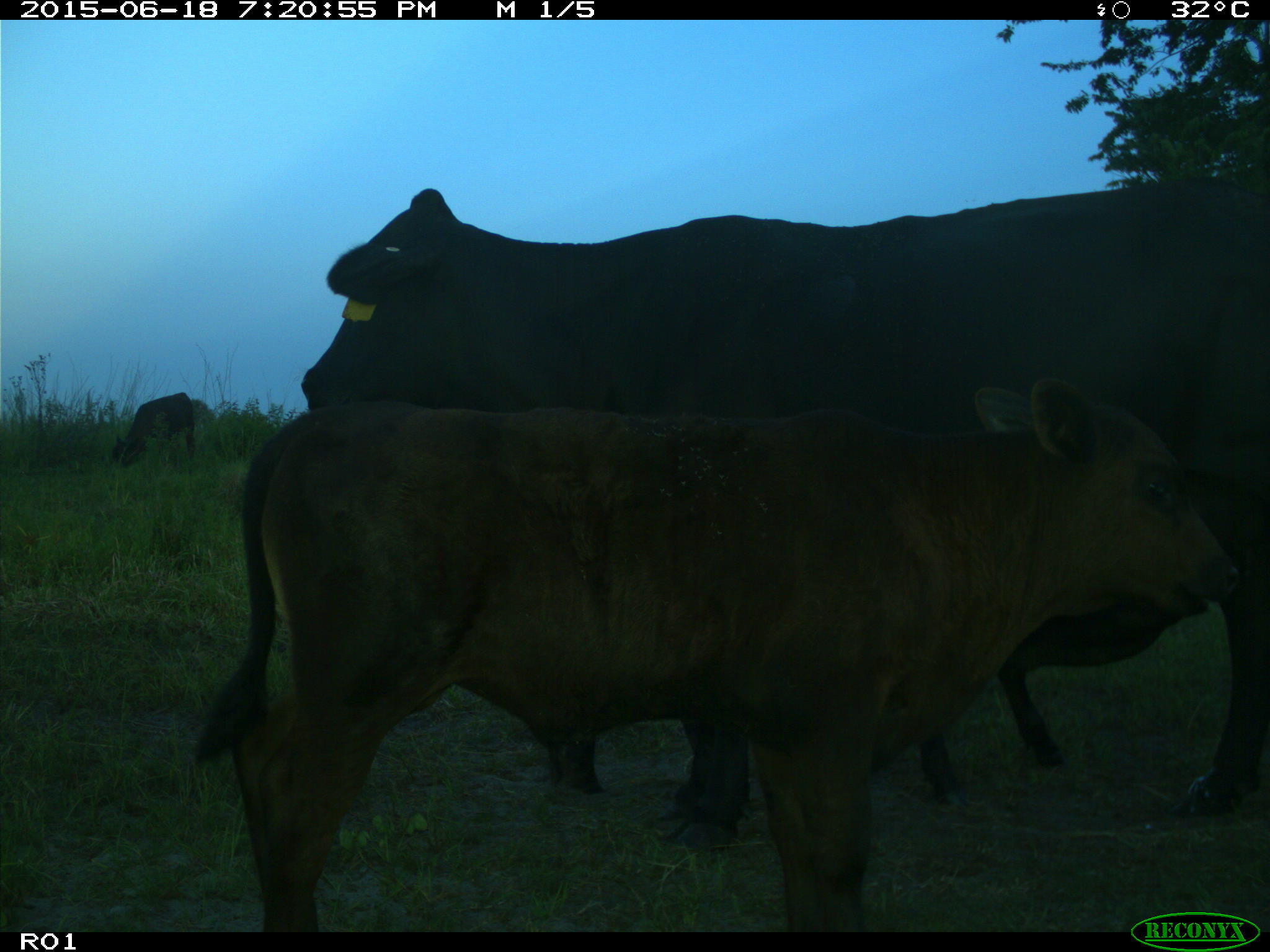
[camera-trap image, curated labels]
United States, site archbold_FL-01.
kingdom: Animalia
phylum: Chordata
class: Mammalia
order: Artiodactyla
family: Bovidae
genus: Bos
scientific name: Bos taurus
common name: domestic cow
Bos taurus (domestic cow).